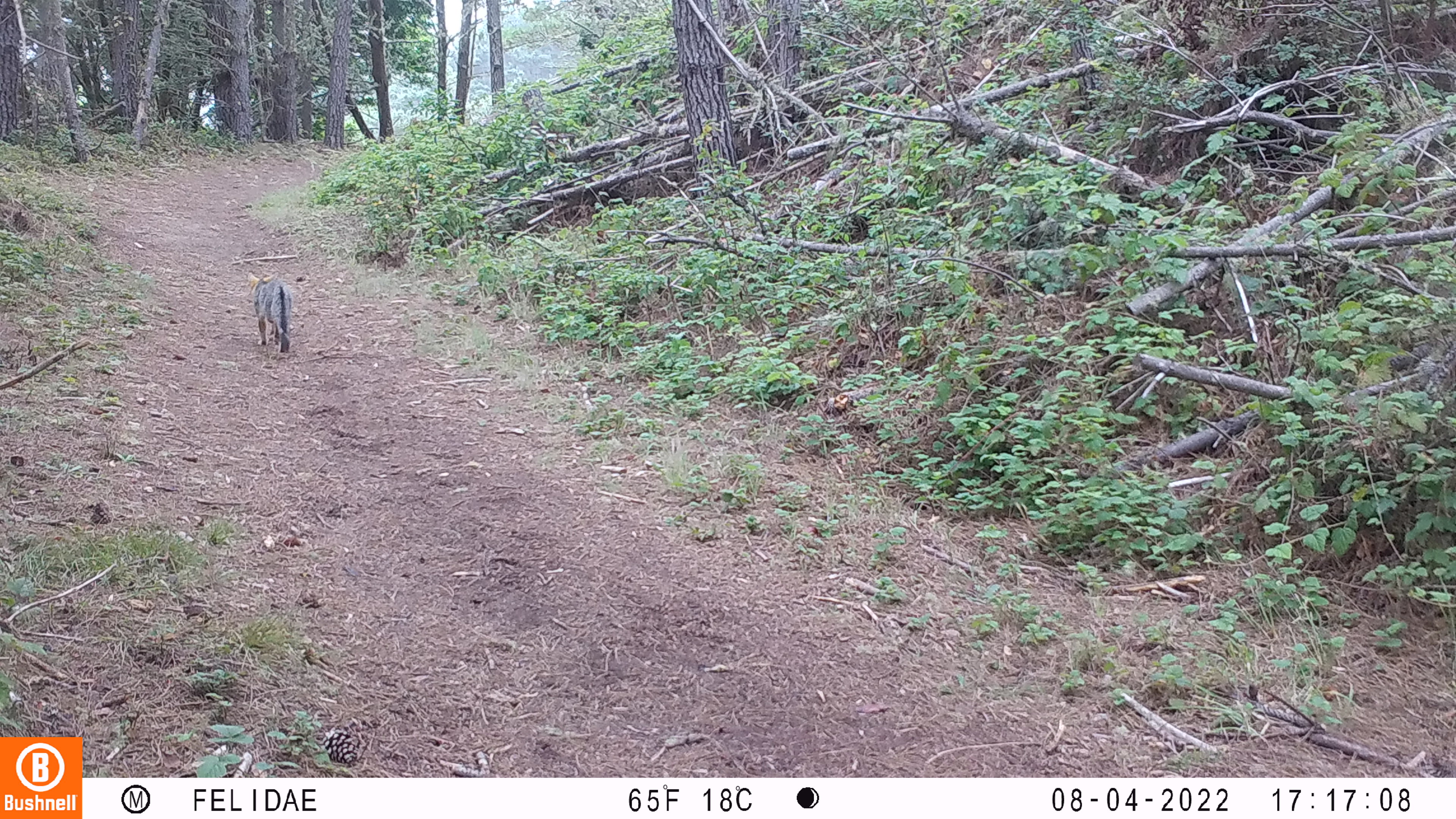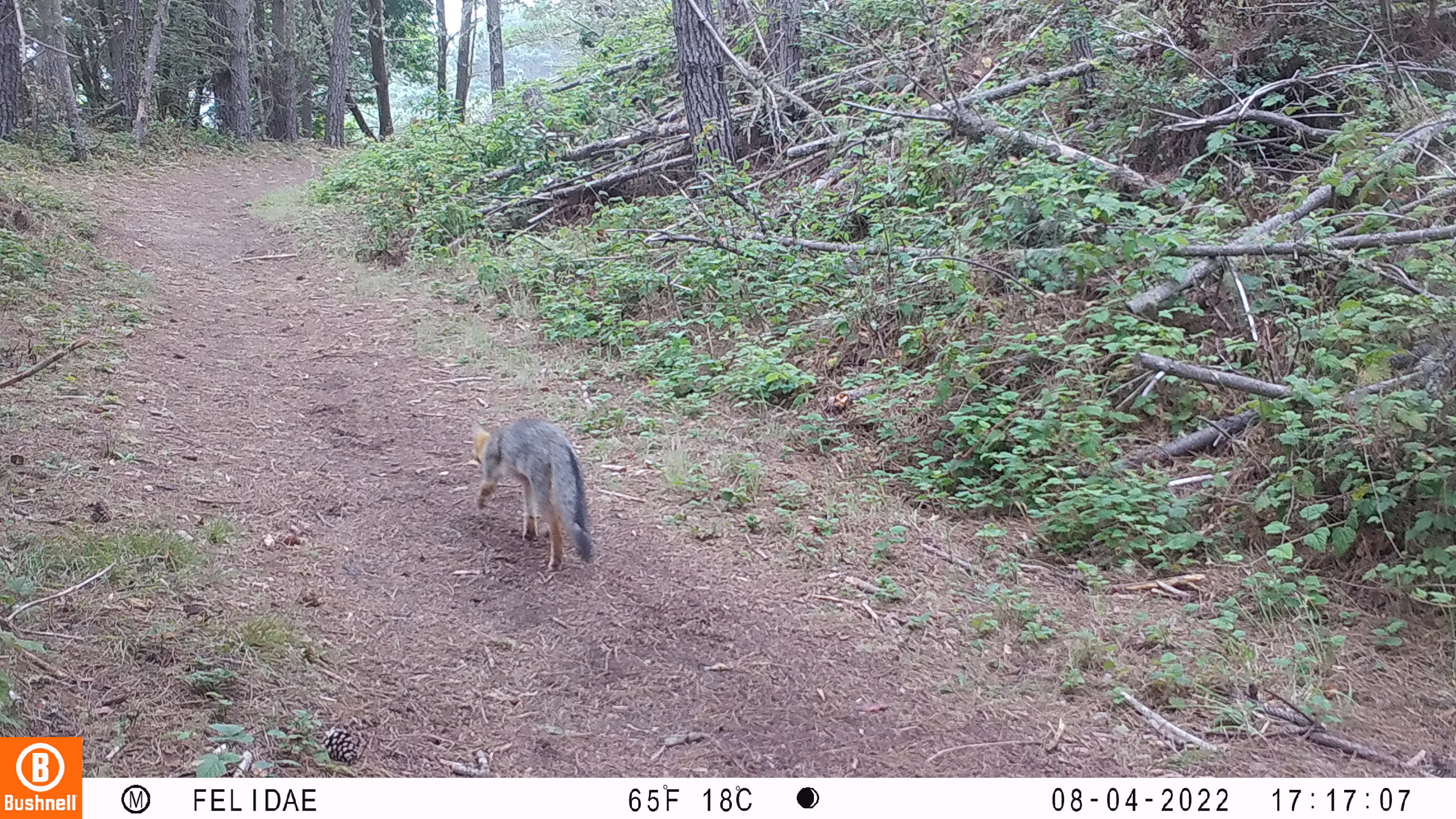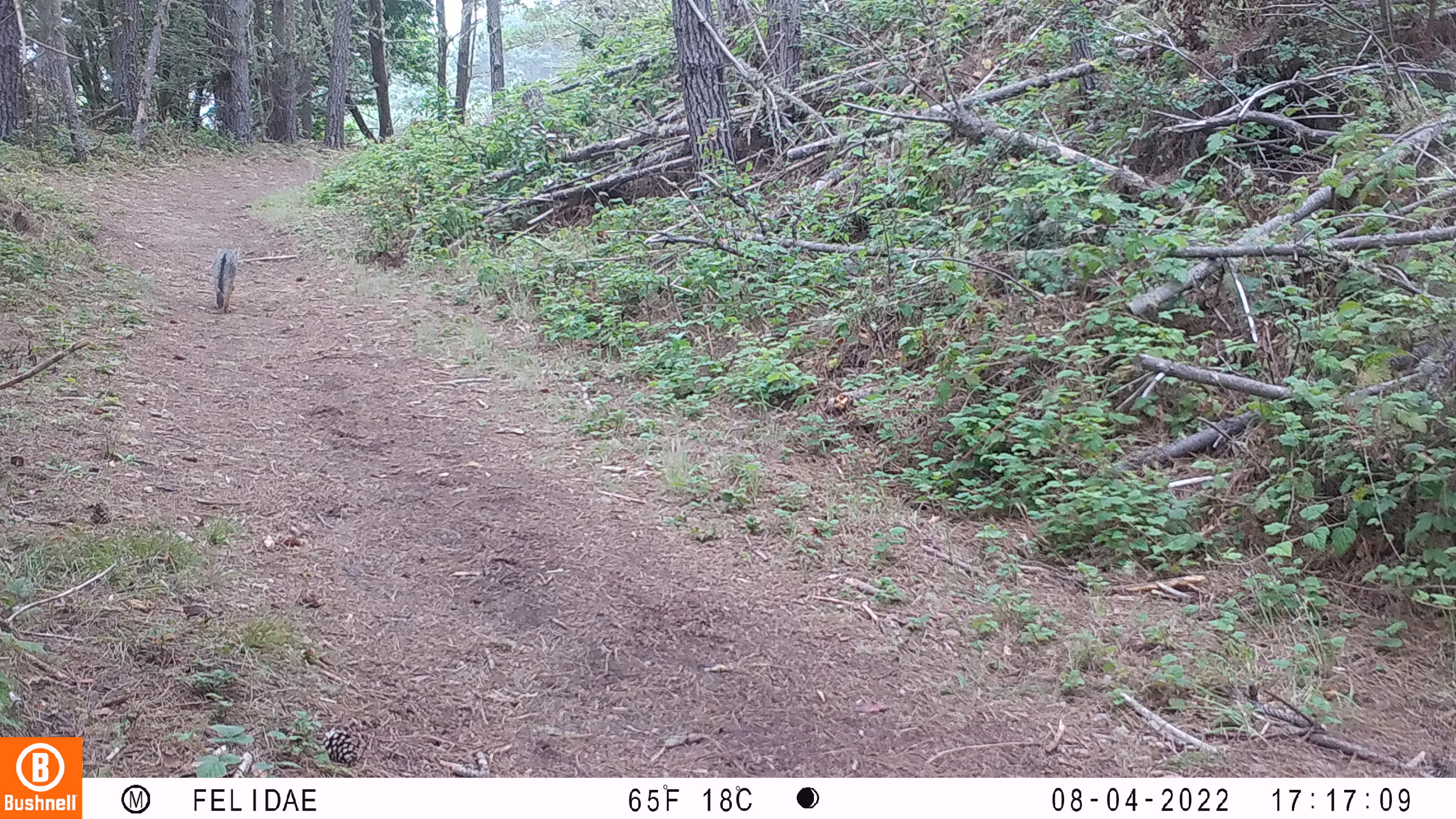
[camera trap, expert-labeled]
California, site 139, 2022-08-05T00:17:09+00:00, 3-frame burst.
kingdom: Animalia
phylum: Chordata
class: Mammalia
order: Carnivora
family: Canidae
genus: Urocyon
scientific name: Urocyon cinereoargenteus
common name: gray fox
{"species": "gray fox (Urocyon cinereoargenteus)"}